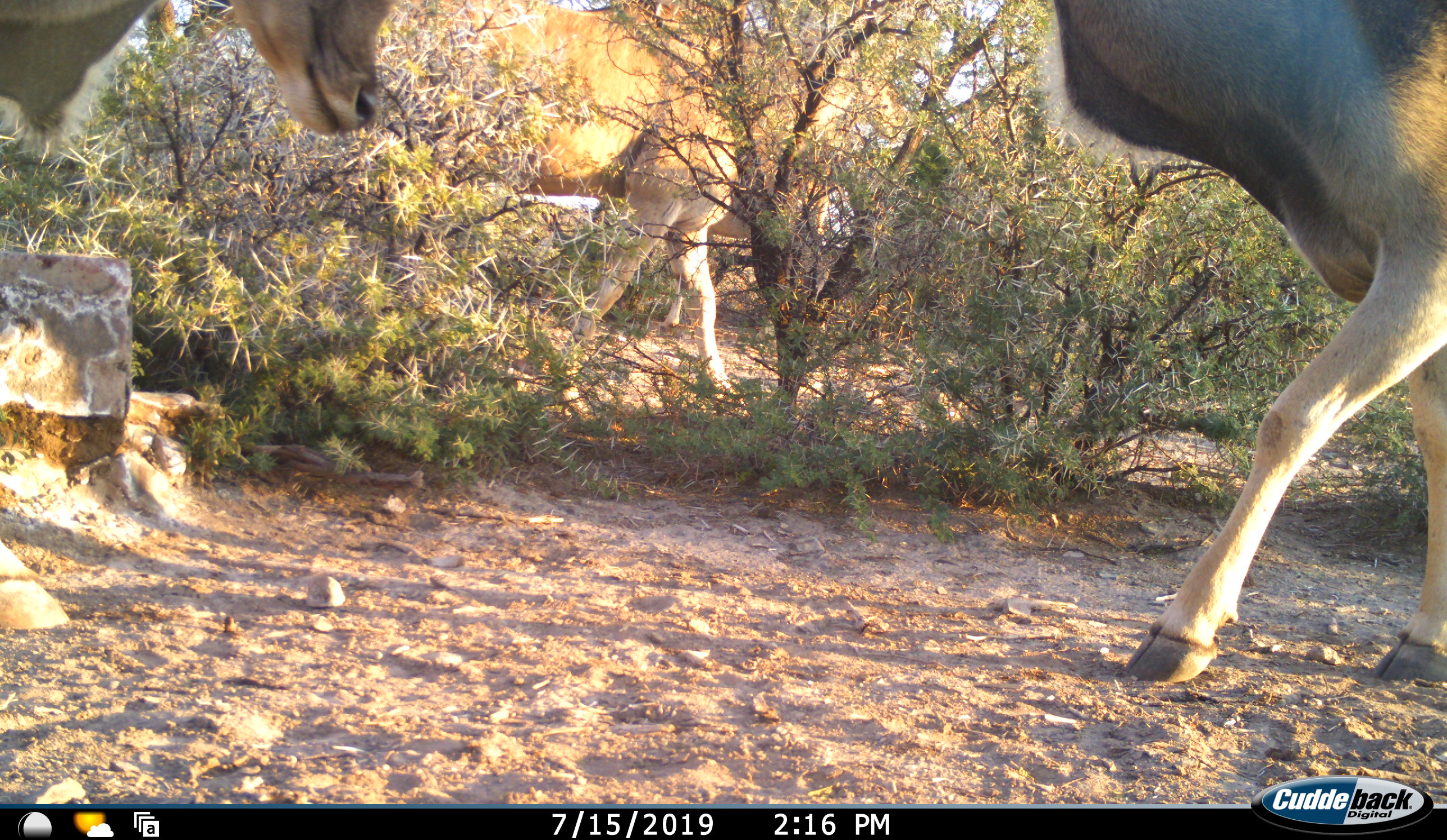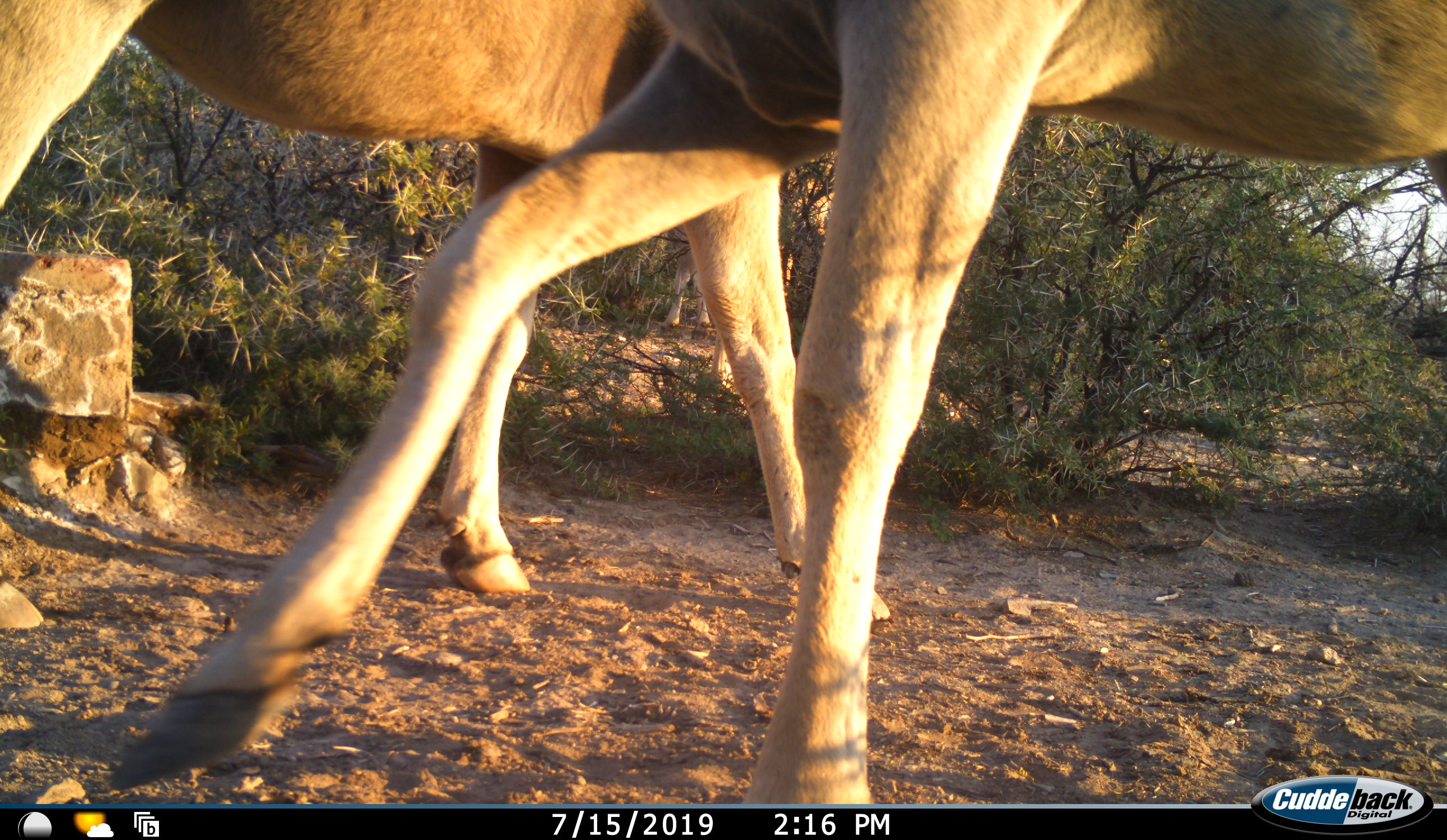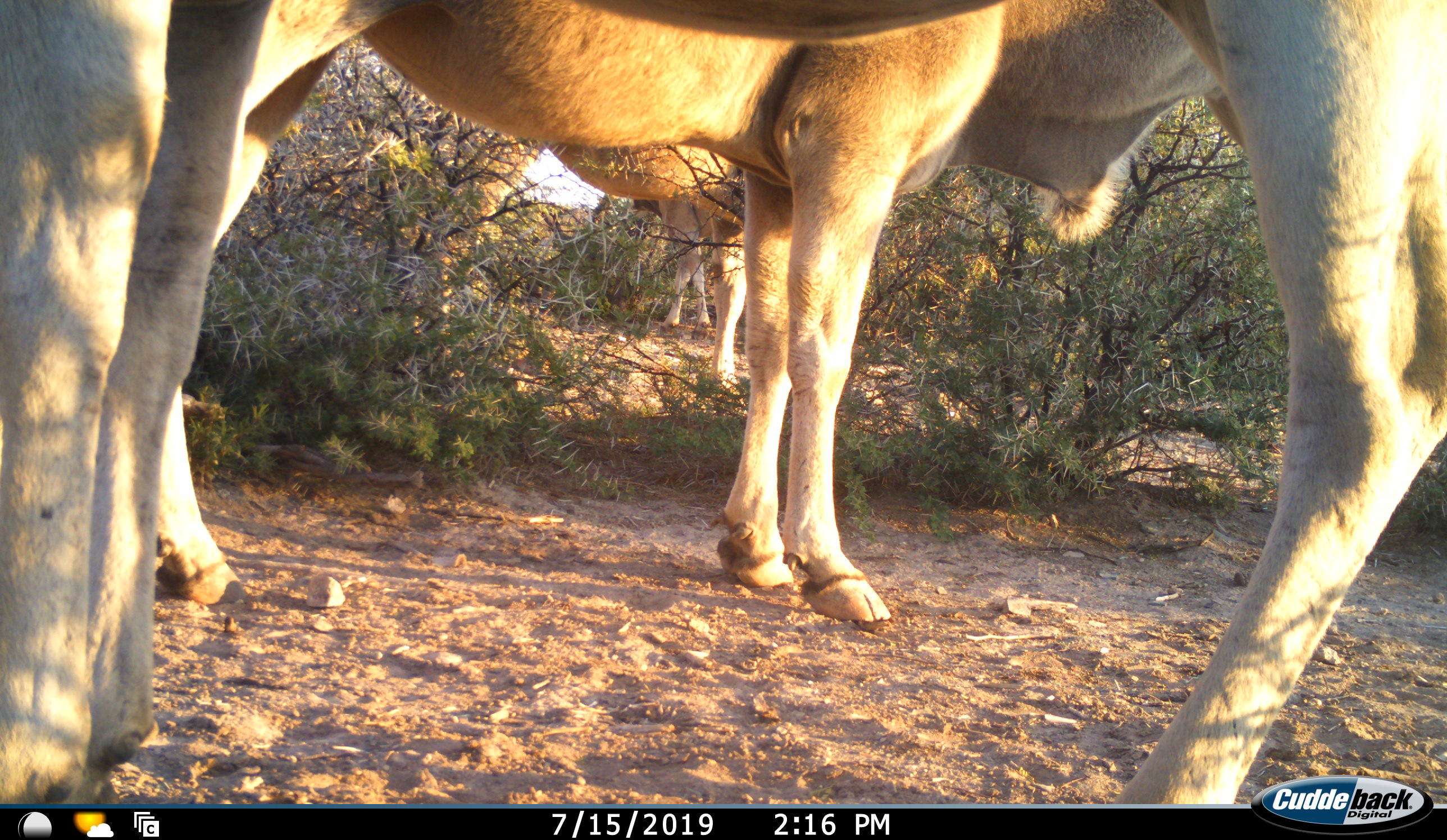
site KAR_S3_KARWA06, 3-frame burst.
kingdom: Animalia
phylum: Chordata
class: Mammalia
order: Artiodactyla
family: Bovidae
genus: Tragelaphus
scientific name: Tragelaphus oryx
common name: eland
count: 3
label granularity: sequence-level